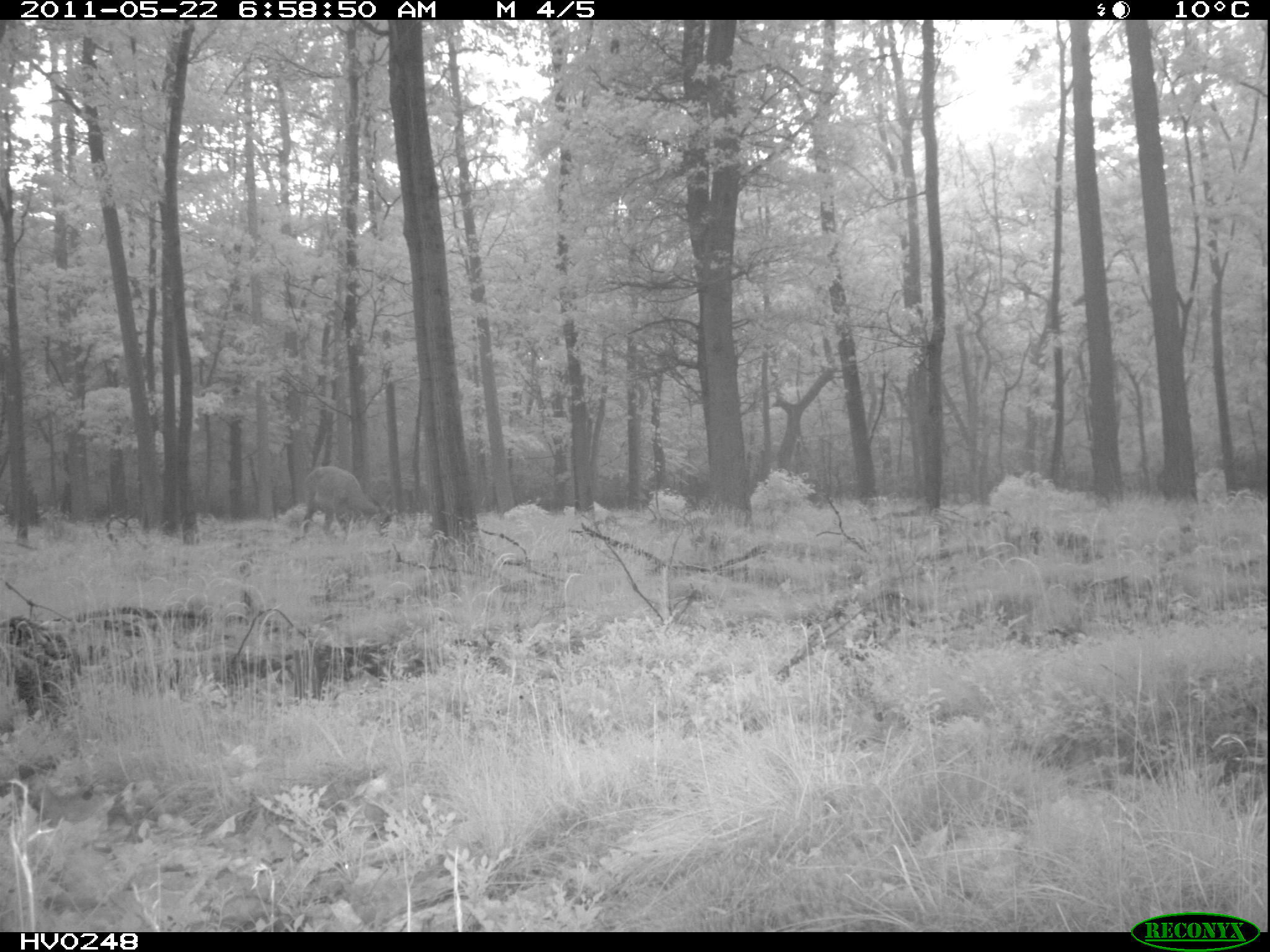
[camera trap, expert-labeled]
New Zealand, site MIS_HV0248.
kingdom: Animalia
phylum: Chordata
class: Mammalia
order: Artiodactyla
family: Cervidae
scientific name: Cervidae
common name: deer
Deer (Cervidae).